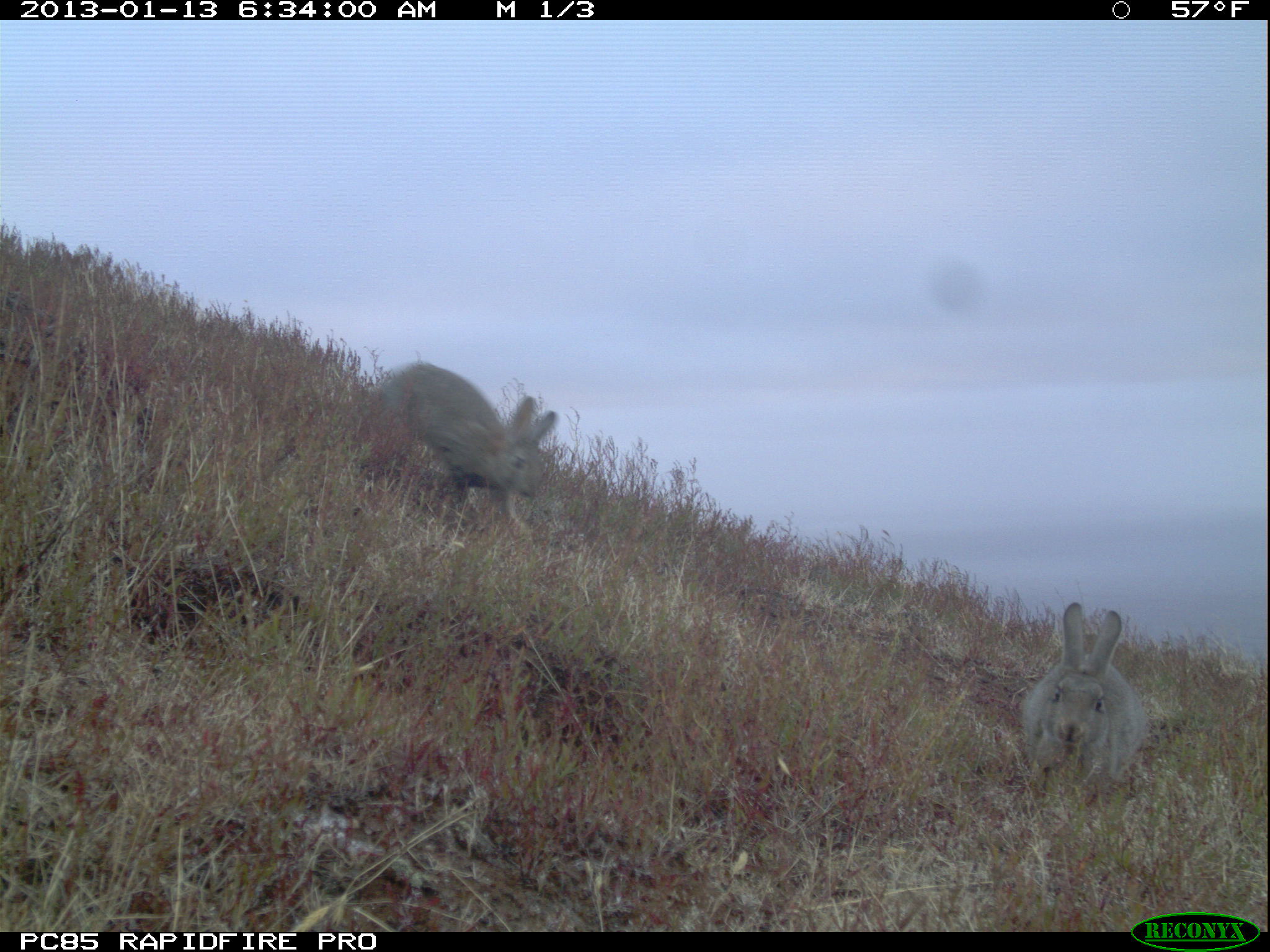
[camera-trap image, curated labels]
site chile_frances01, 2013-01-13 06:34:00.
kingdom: Animalia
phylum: Chordata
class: Mammalia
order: Lagomorpha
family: Leporidae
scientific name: Leporidae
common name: rabbits and hares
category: rabbit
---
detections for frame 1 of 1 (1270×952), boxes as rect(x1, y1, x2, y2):
rabbit: rect(370, 359, 557, 532); rect(1014, 601, 1145, 805)